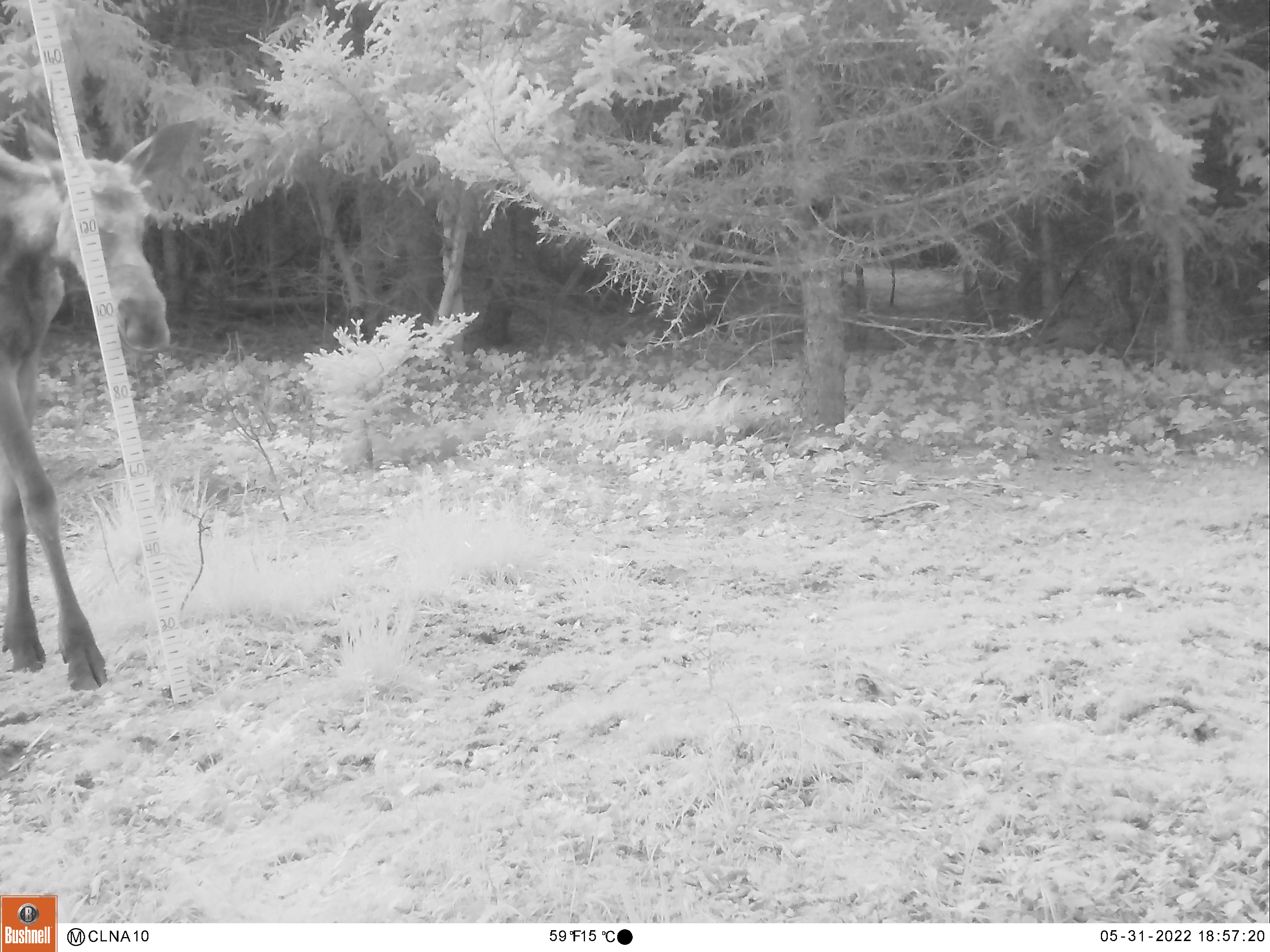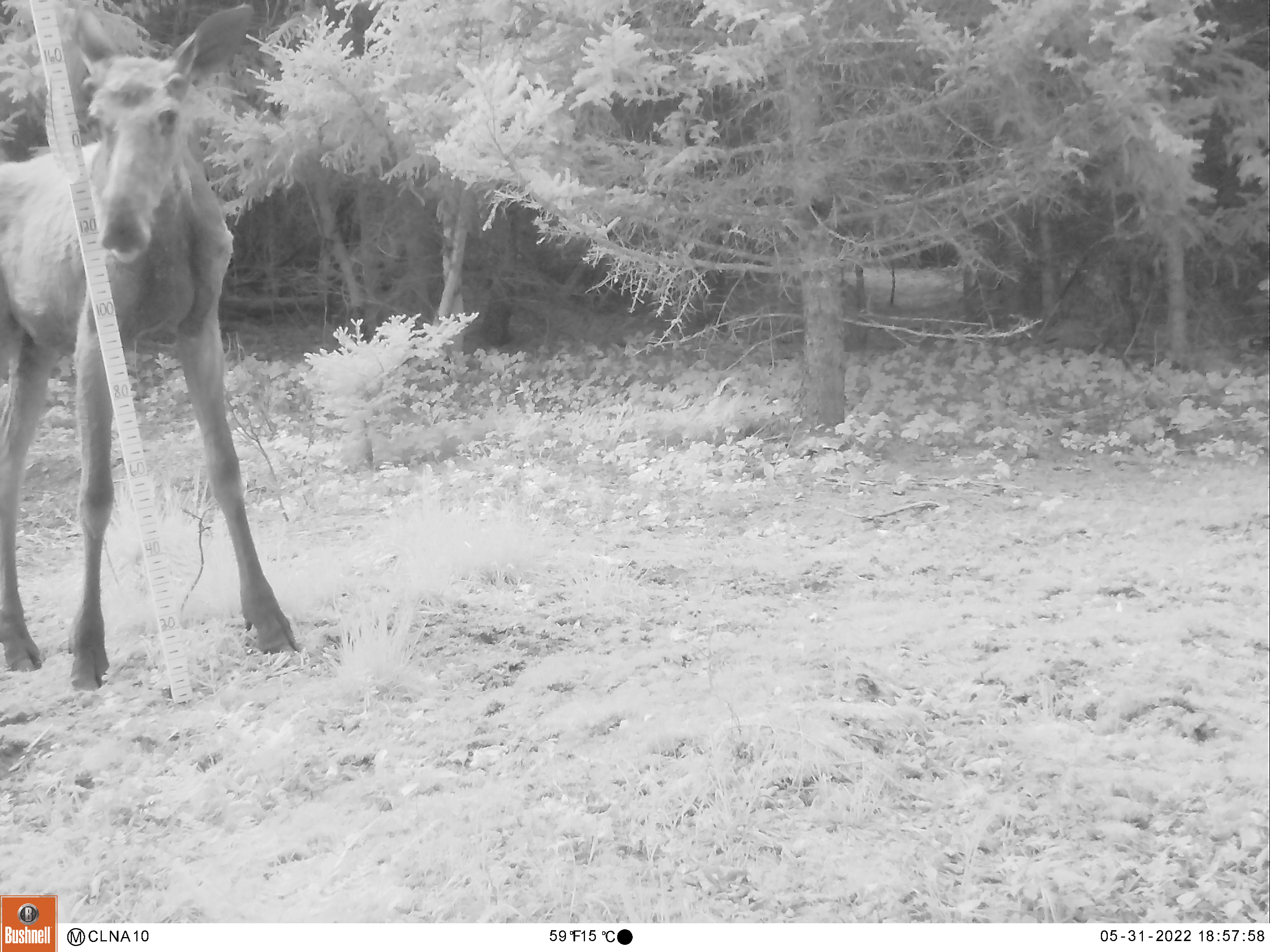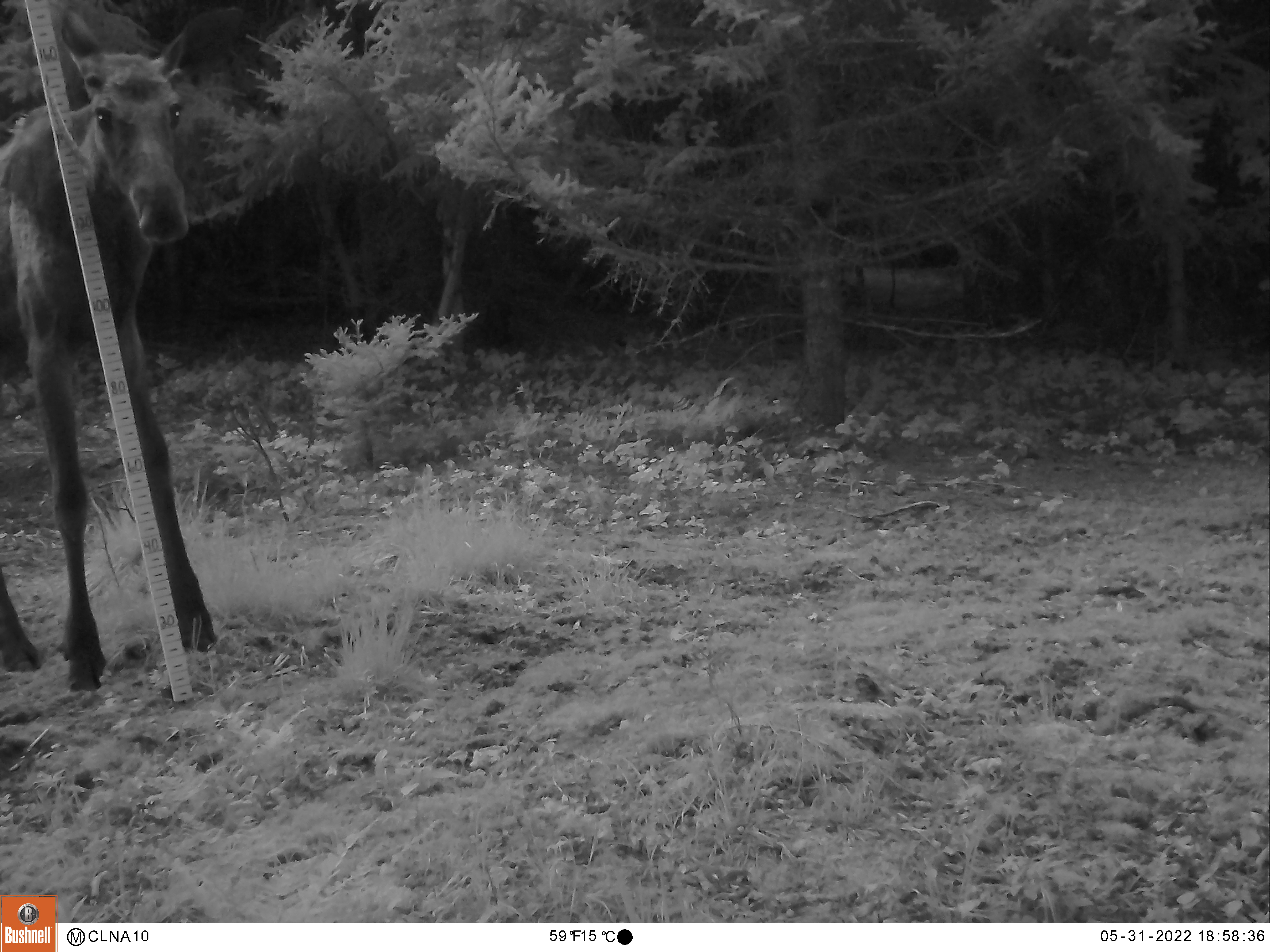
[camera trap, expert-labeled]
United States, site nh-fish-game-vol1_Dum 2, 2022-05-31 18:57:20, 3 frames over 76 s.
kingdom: Animalia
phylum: Chordata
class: Mammalia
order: Artiodactyla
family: Cervidae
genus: Alces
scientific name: Alces alces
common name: moose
Moose (Alces alces).